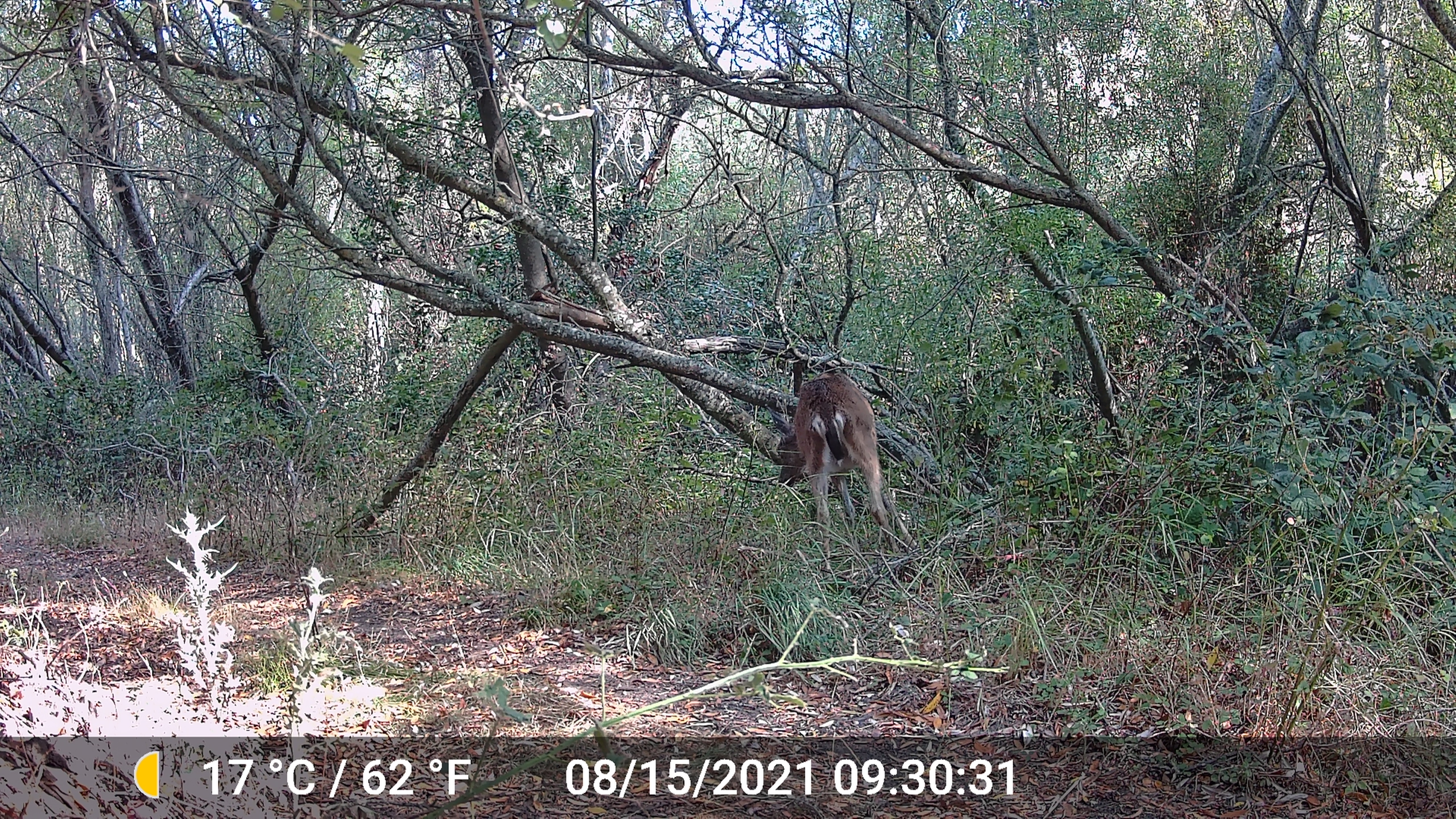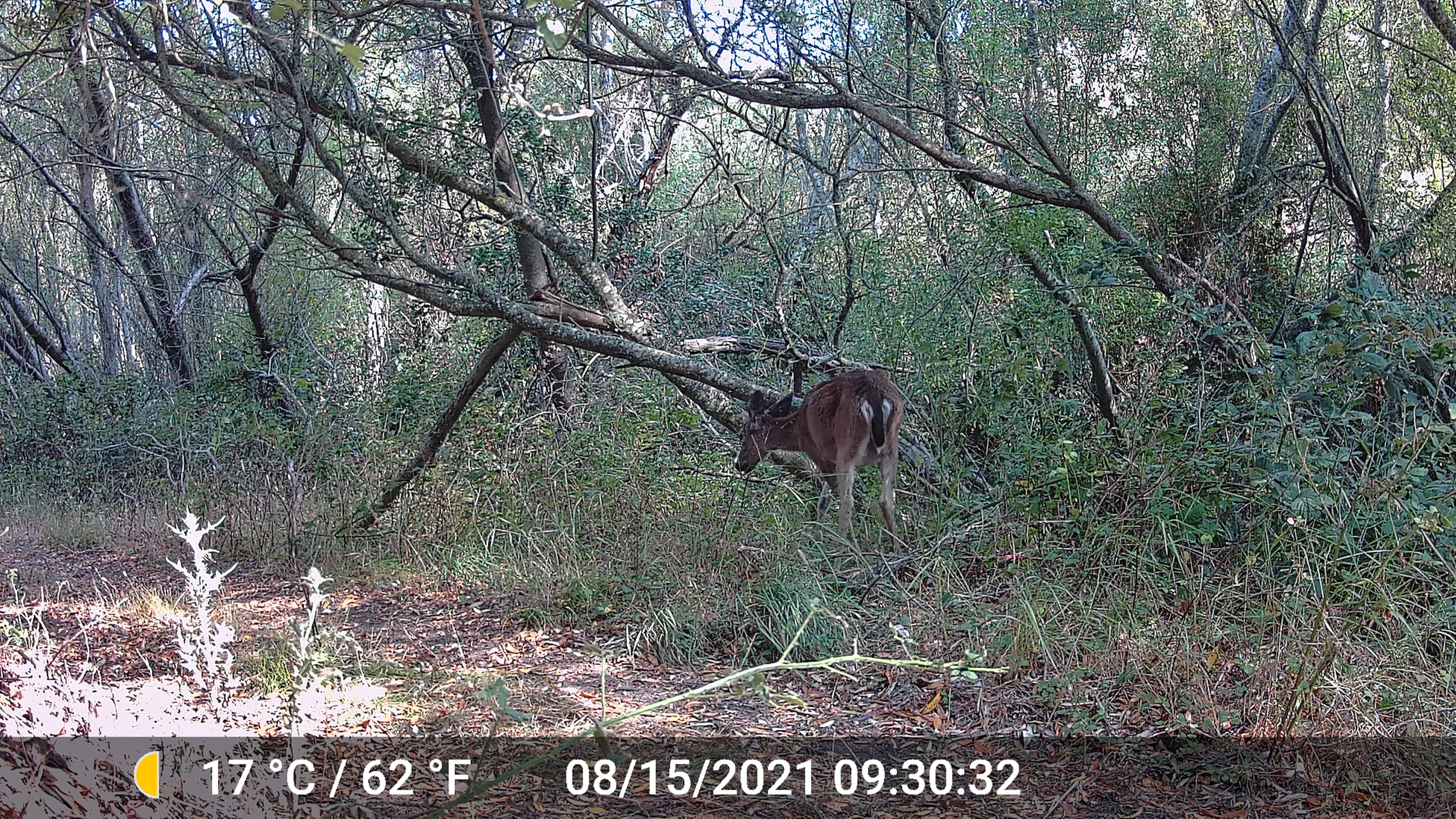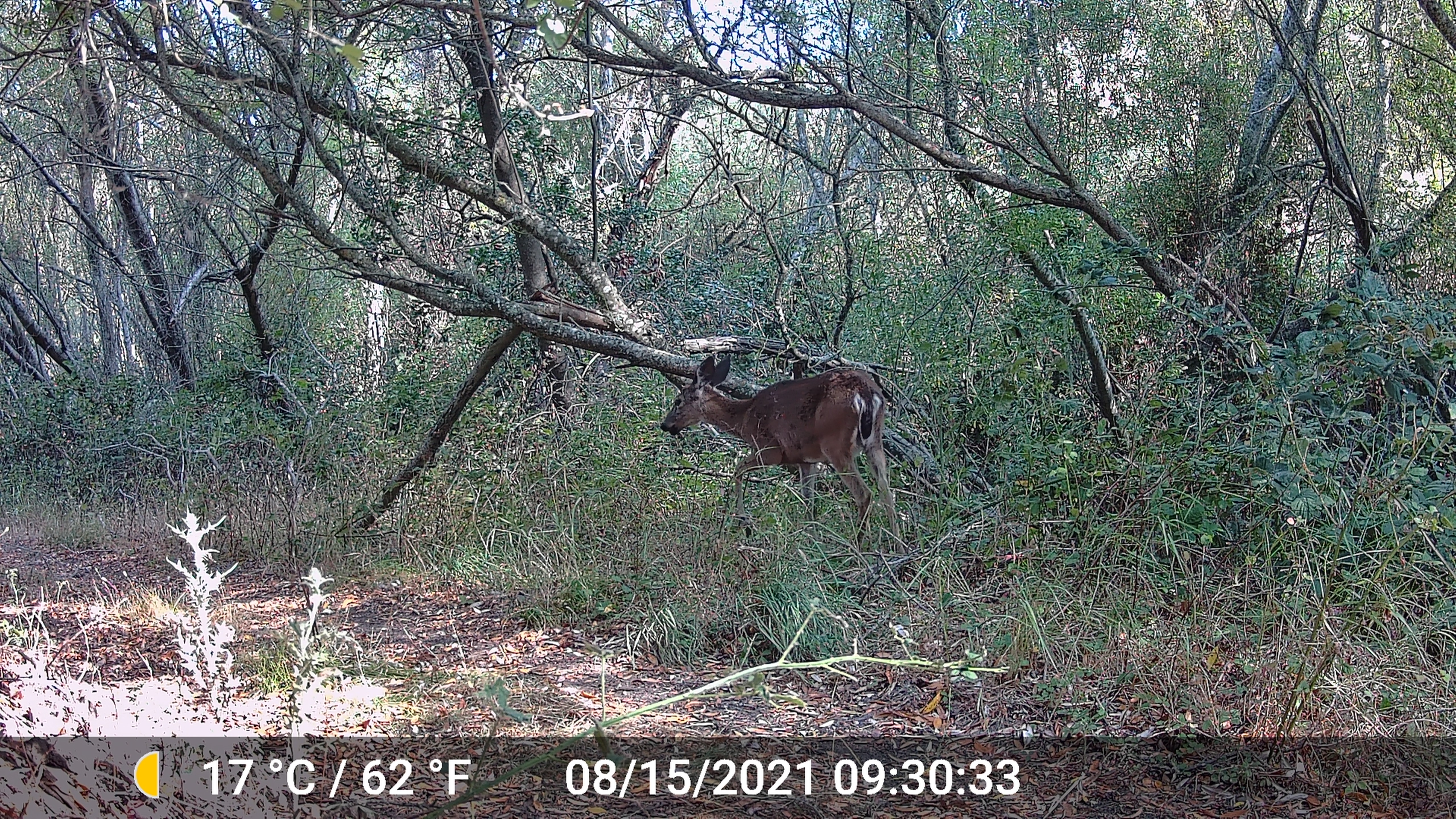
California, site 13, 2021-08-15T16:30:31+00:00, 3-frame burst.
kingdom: Animalia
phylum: Chordata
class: Mammalia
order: Artiodactyla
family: Cervidae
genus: Odocoileus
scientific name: Odocoileus hemionus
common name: mule deer